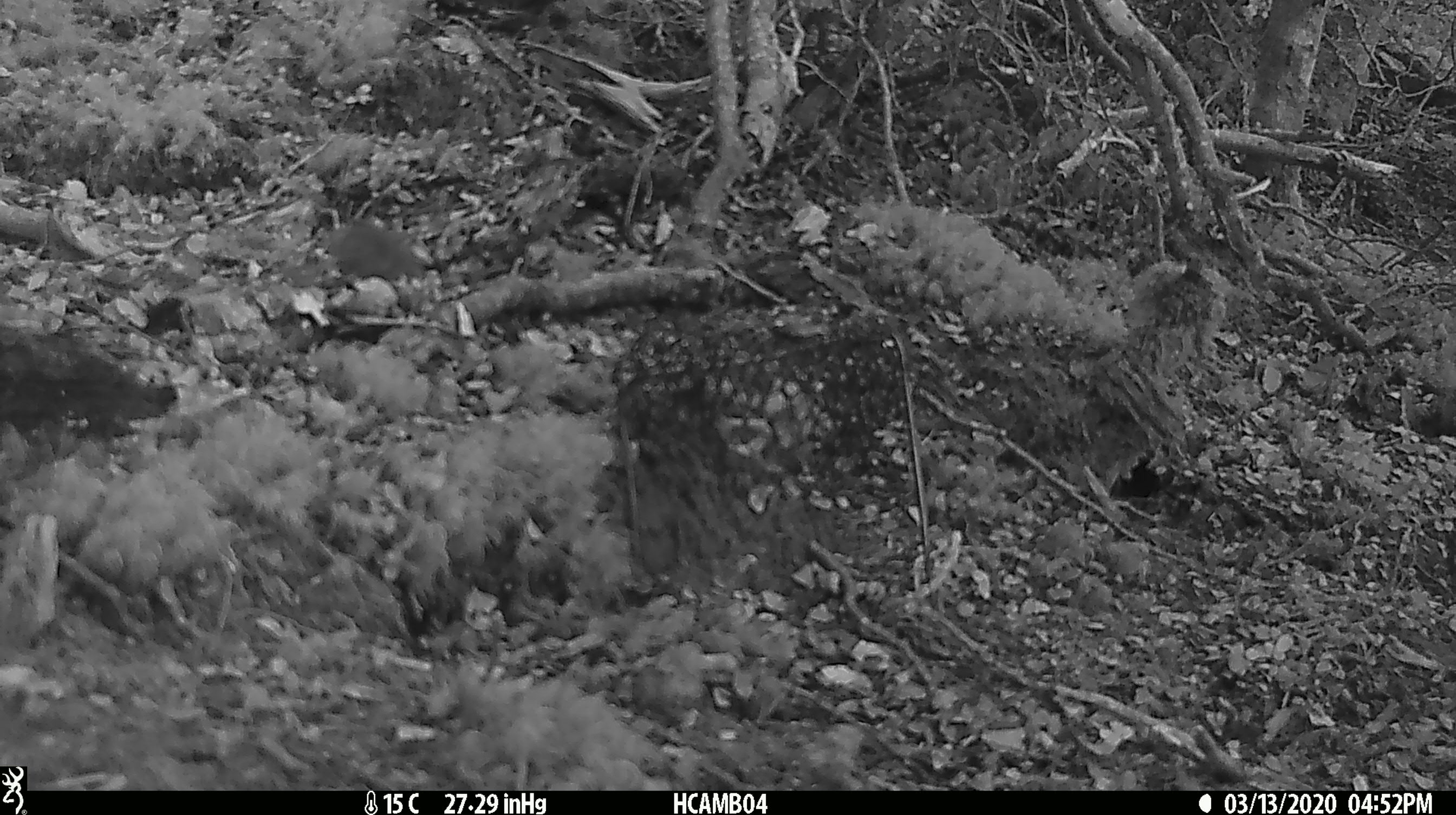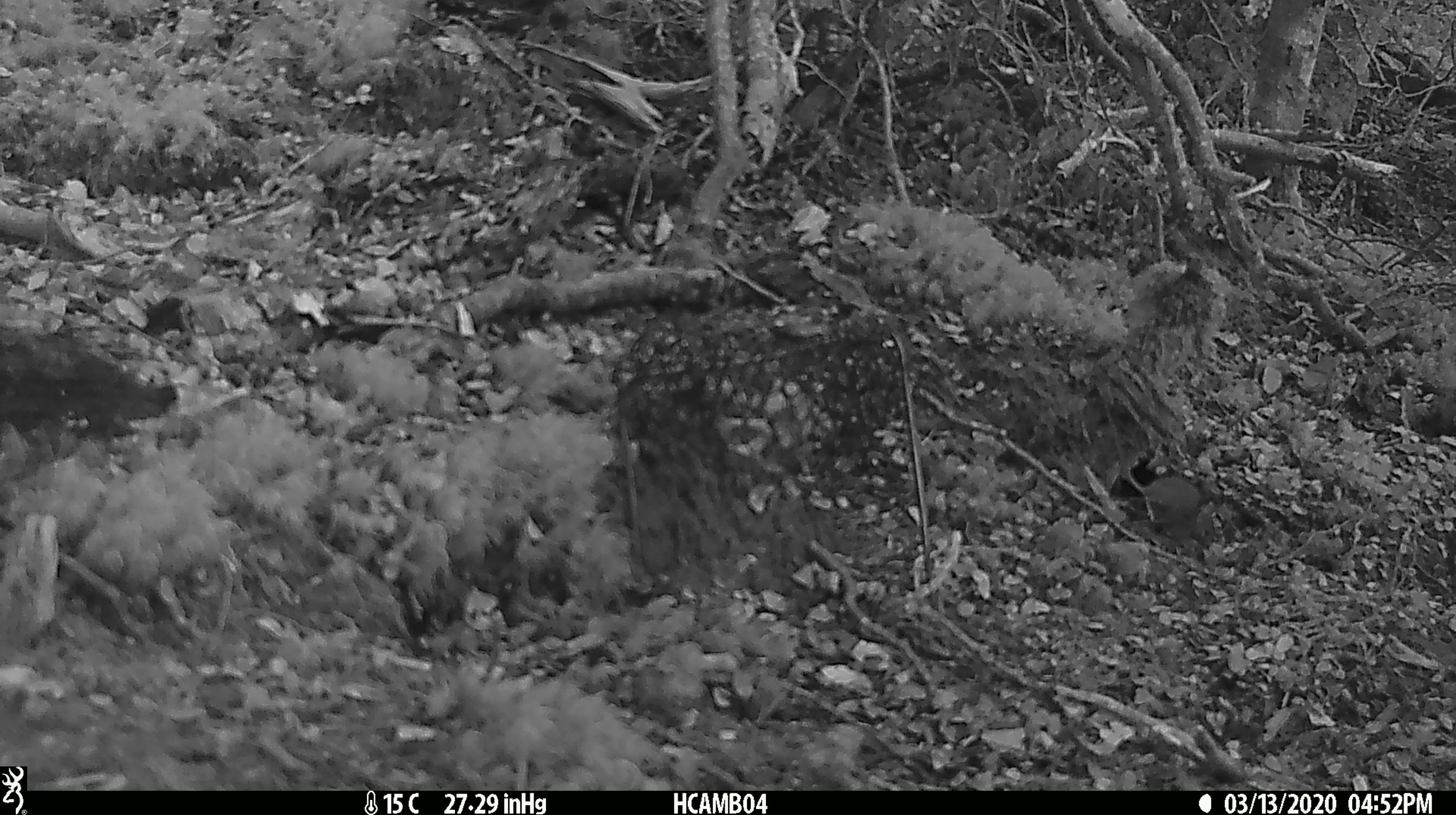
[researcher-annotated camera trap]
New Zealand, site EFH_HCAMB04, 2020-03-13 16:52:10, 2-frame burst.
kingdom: Animalia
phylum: Chordata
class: Mammalia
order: Rodentia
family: Muridae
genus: Mus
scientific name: Mus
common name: mouse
Mouse (Mus).